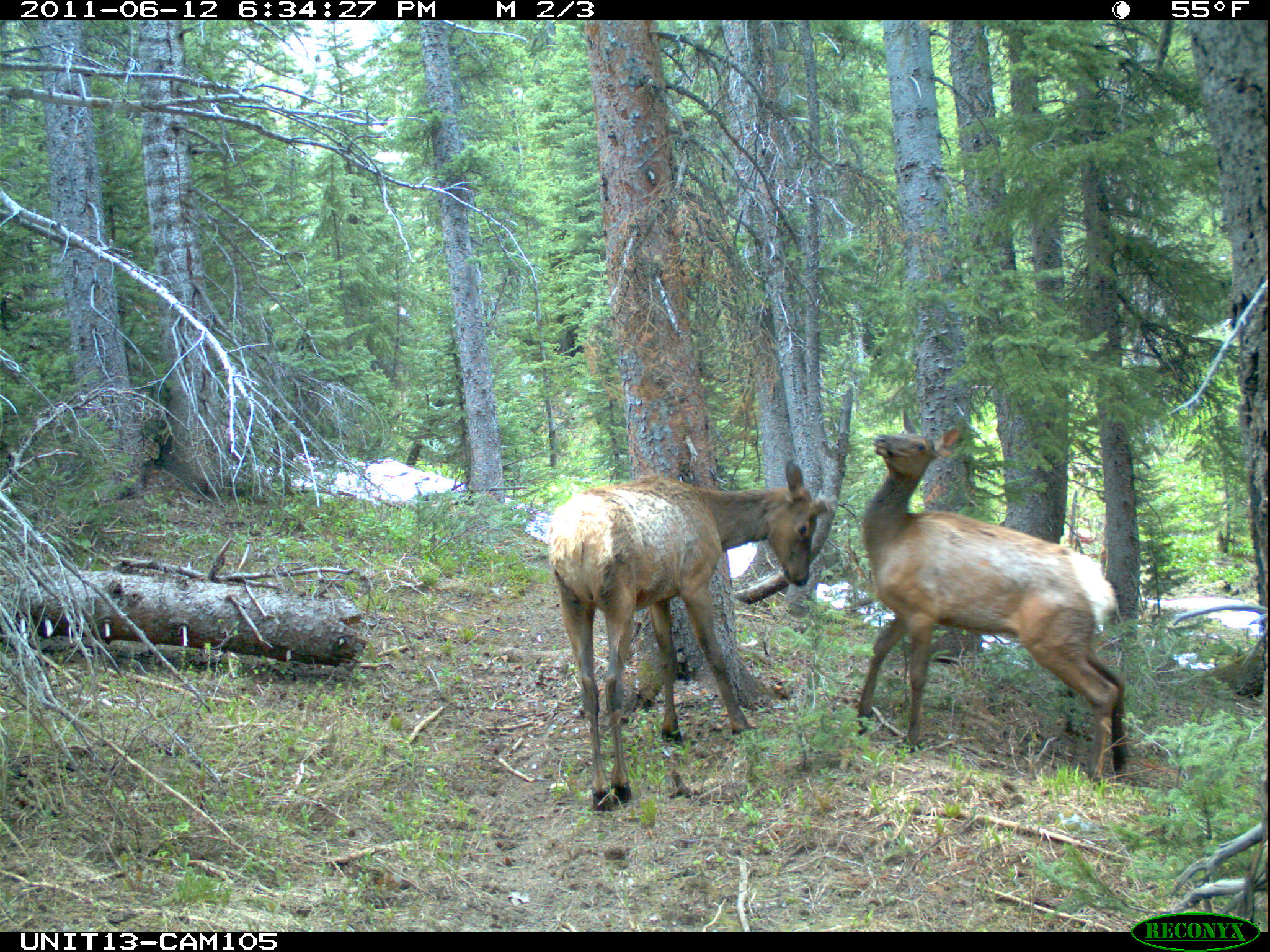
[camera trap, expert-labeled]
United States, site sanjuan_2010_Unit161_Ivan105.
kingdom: Animalia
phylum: Chordata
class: Mammalia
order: Artiodactyla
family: Cervidae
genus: Cervus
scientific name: Cervus elaphus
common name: red deer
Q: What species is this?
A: Cervus elaphus (red deer).